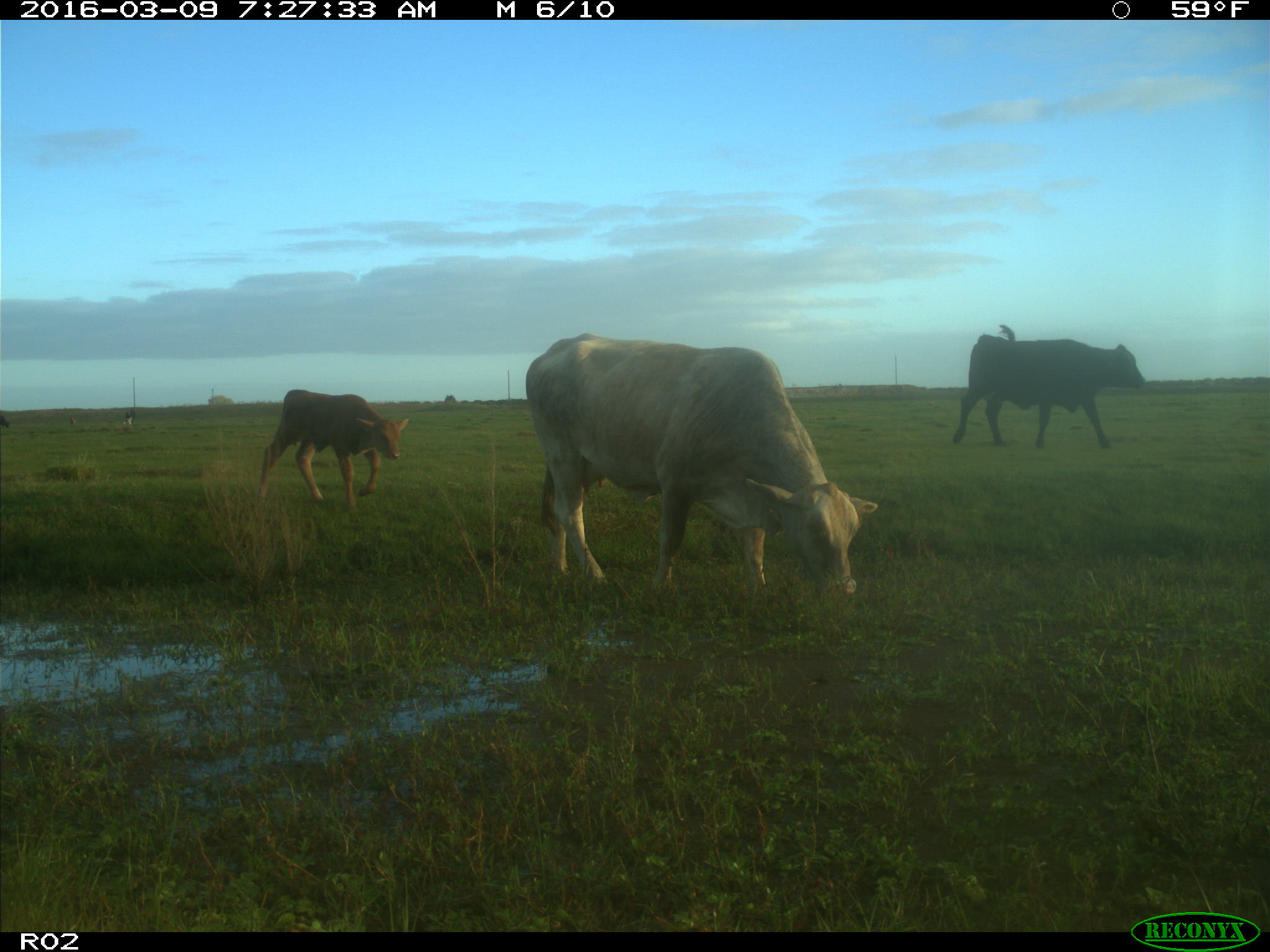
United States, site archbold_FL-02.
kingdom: Animalia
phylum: Chordata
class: Mammalia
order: Artiodactyla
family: Bovidae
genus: Bos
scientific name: Bos taurus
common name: domestic cow